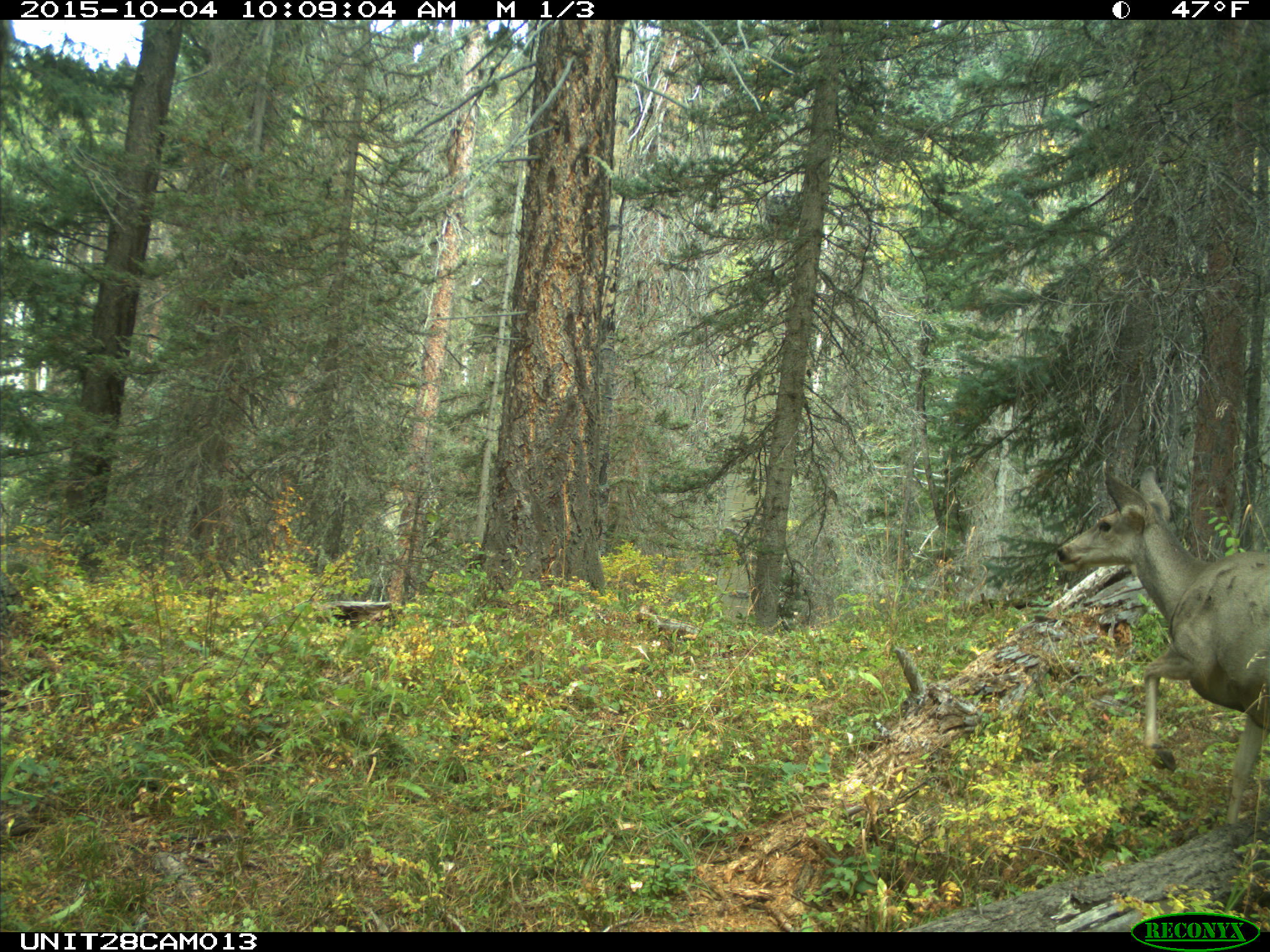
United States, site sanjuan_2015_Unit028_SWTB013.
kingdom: Animalia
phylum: Chordata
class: Mammalia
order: Artiodactyla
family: Cervidae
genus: Odocoileus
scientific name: Odocoileus hemionus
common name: mule deer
Odocoileus hemionus (mule deer).